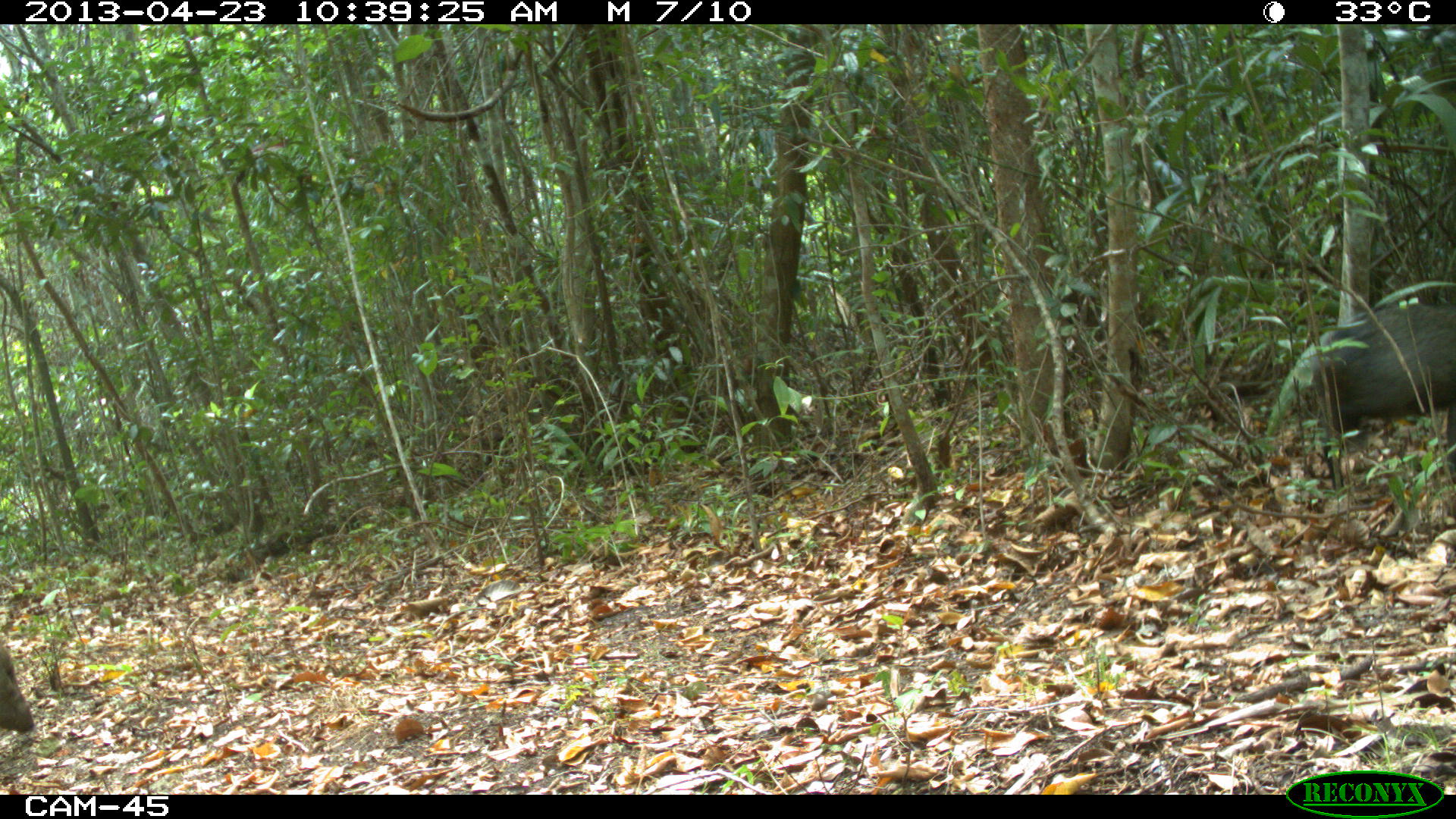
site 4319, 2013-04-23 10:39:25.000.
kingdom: Animalia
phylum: Chordata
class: Mammalia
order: Artiodactyla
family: Tayassuidae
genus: Pecari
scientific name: Pecari tajacu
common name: collared peccary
Pecari tajacu (collared peccary), count 5.